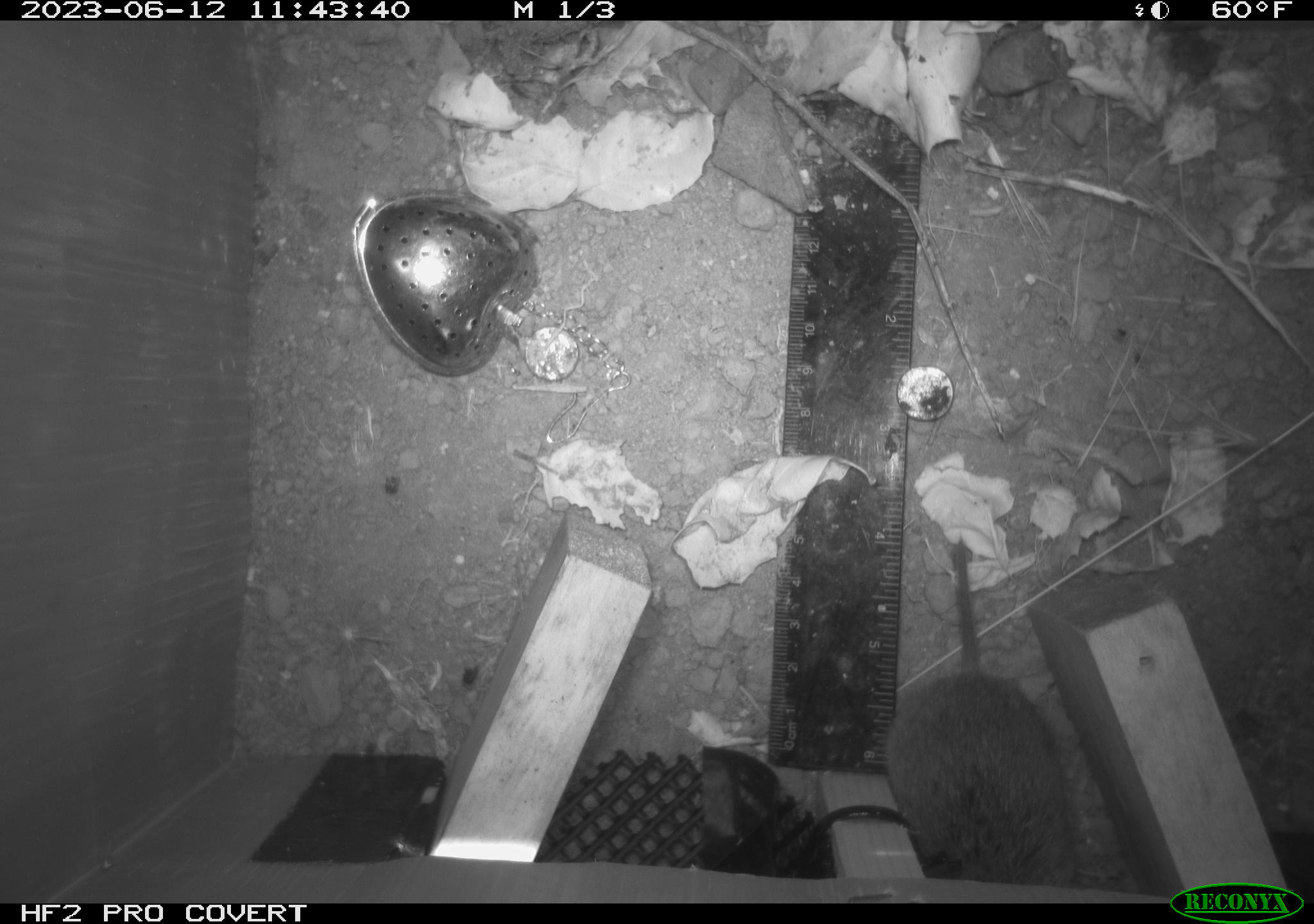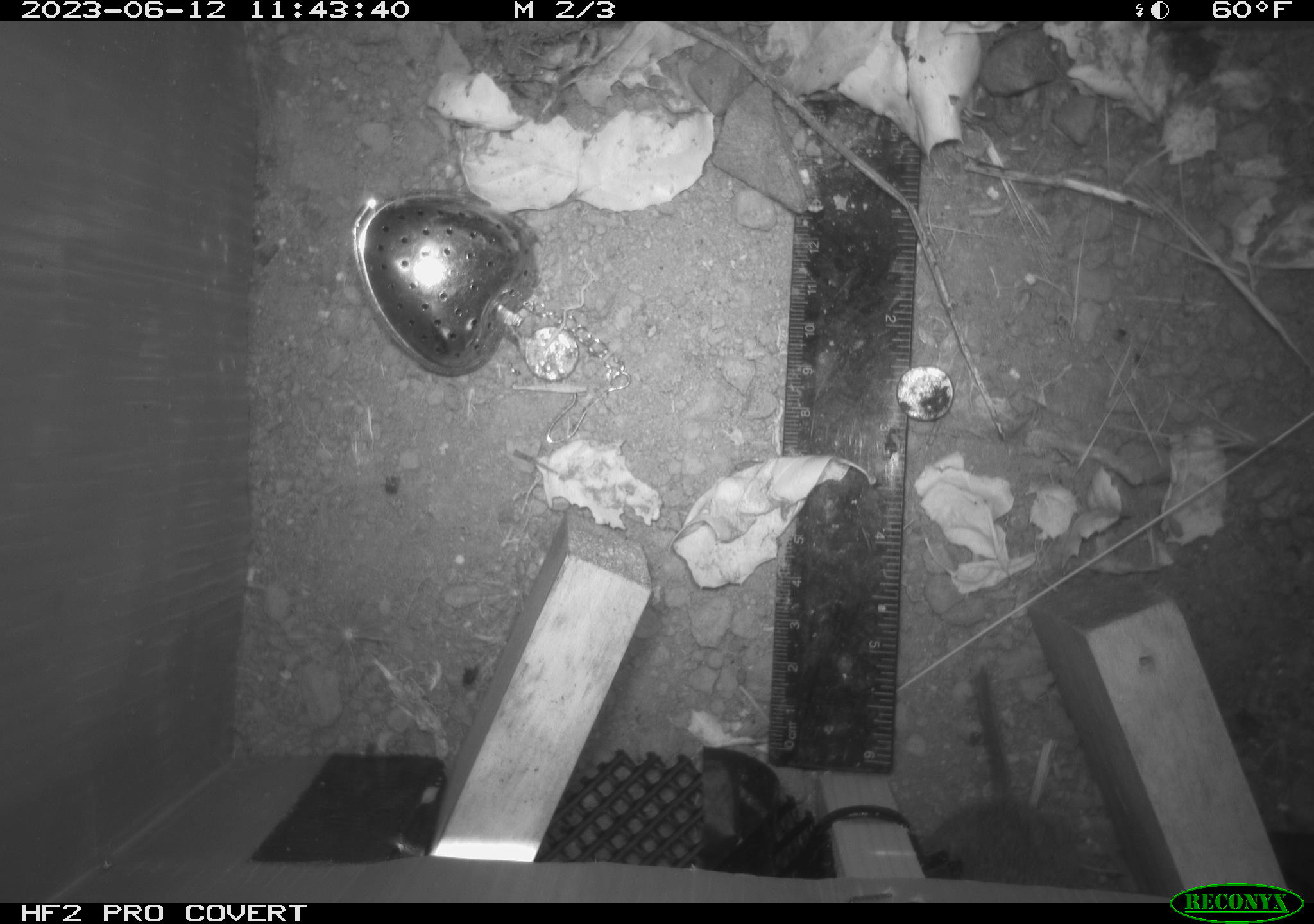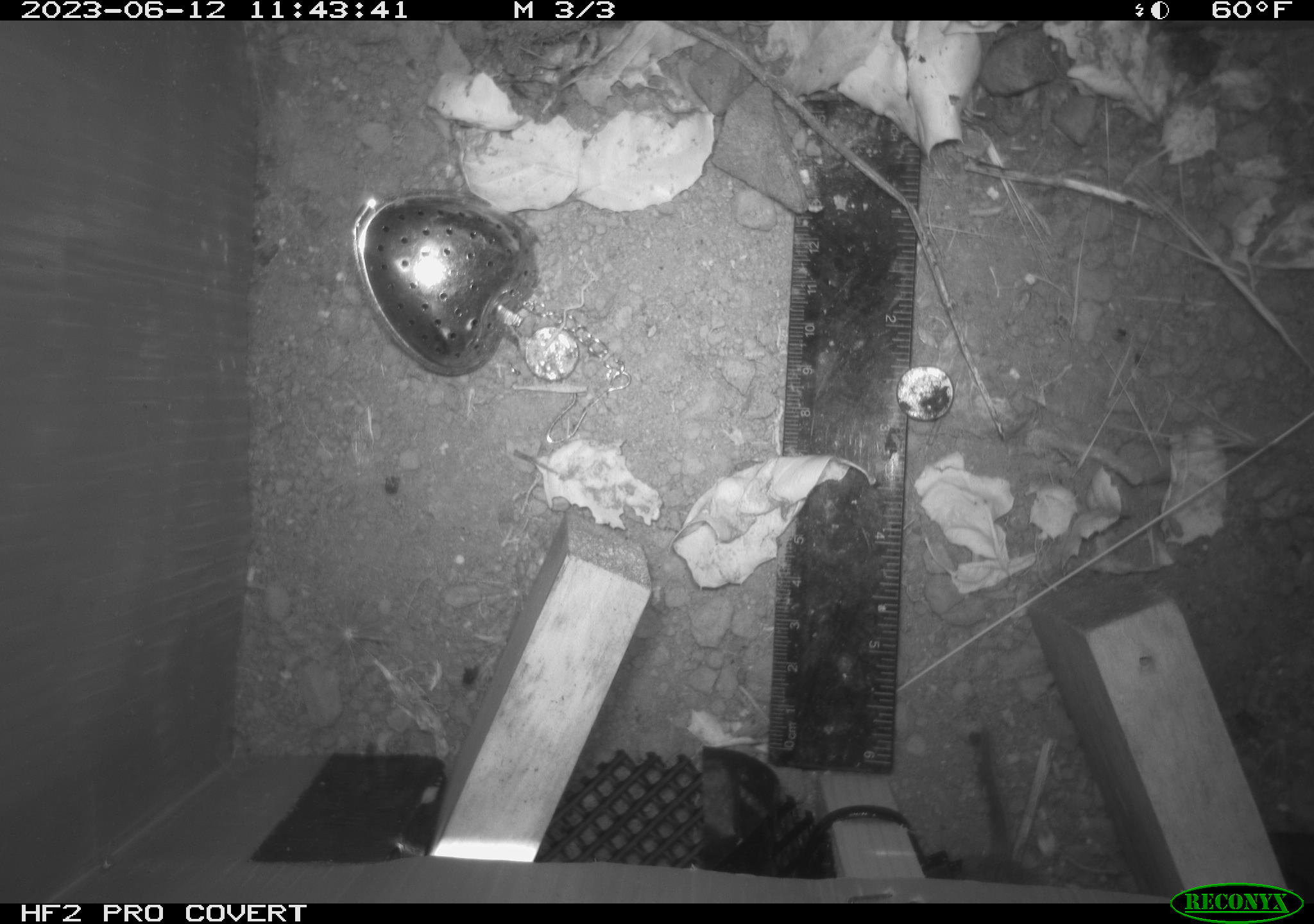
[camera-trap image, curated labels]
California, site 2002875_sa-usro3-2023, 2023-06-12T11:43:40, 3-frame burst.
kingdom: Animalia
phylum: Chordata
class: Mammalia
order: Rodentia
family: Cricetidae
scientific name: Arvicolinae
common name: voles, lemmings, and muskrats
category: arvicolinae subfamily